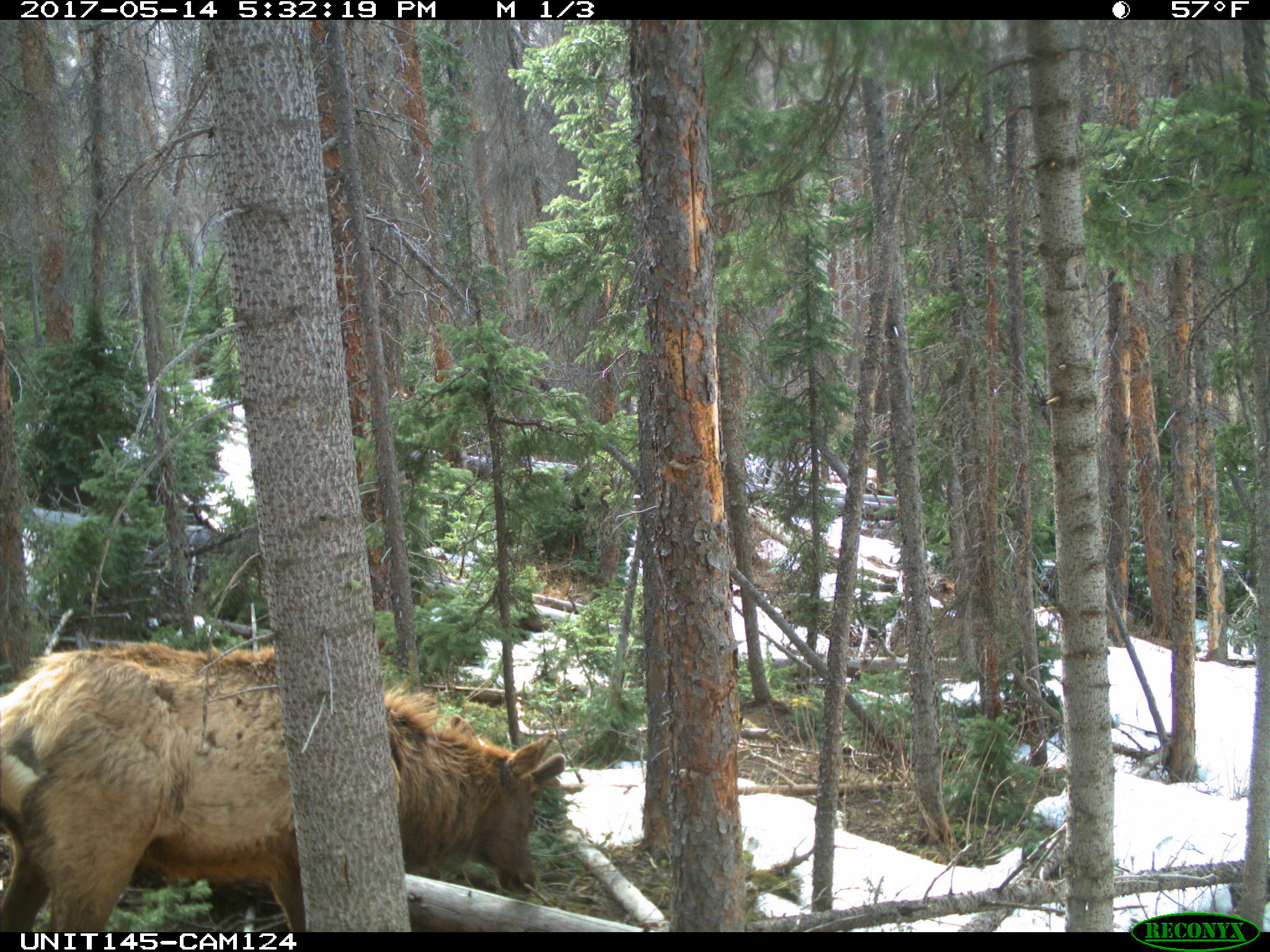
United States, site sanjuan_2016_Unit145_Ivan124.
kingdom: Animalia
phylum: Chordata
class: Mammalia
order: Artiodactyla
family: Cervidae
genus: Cervus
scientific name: Cervus elaphus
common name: red deer